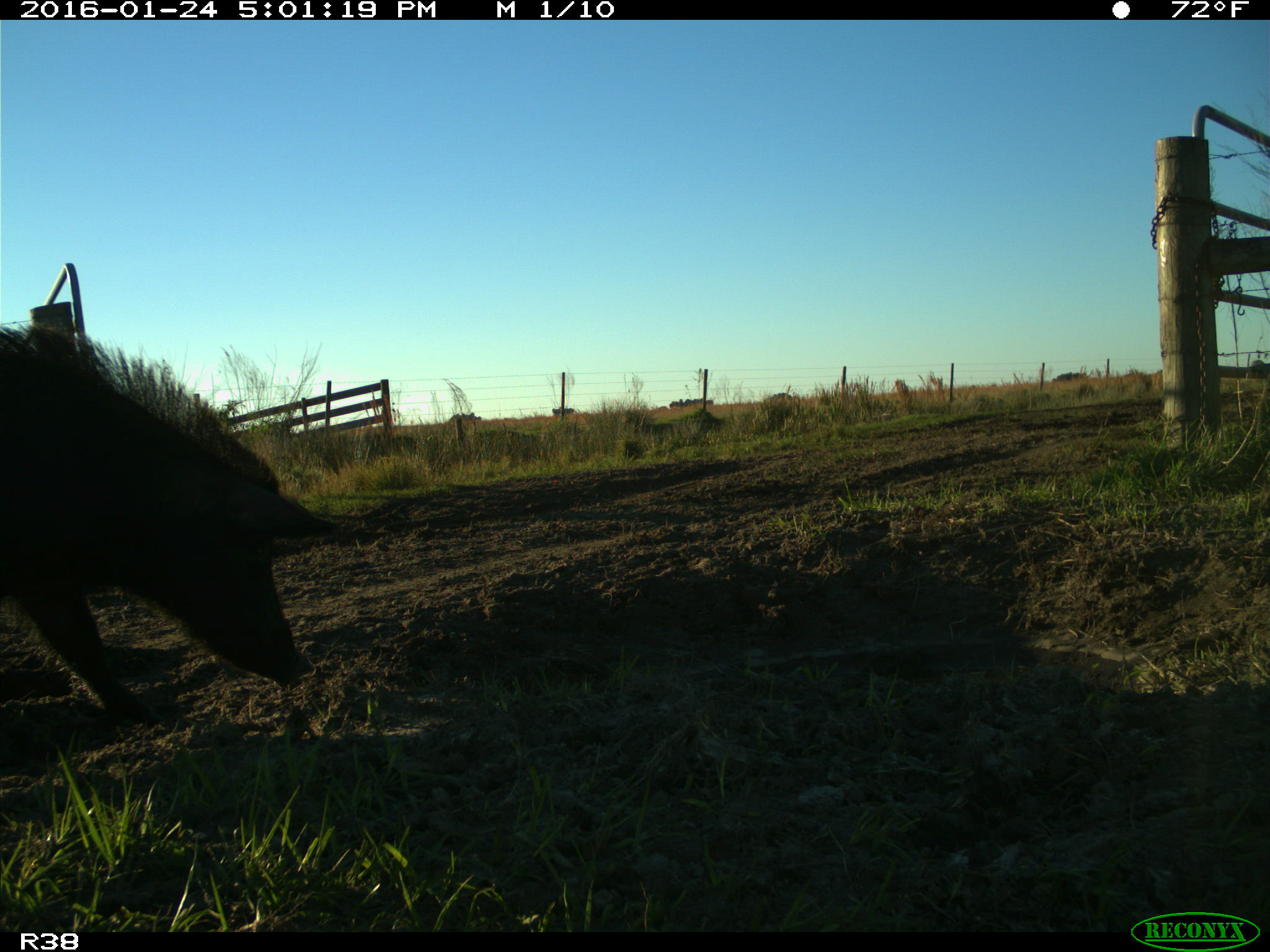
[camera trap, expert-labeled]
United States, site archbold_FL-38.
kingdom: Animalia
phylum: Chordata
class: Mammalia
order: Artiodactyla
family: Suidae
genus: Sus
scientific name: Sus scrofa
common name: wild boar